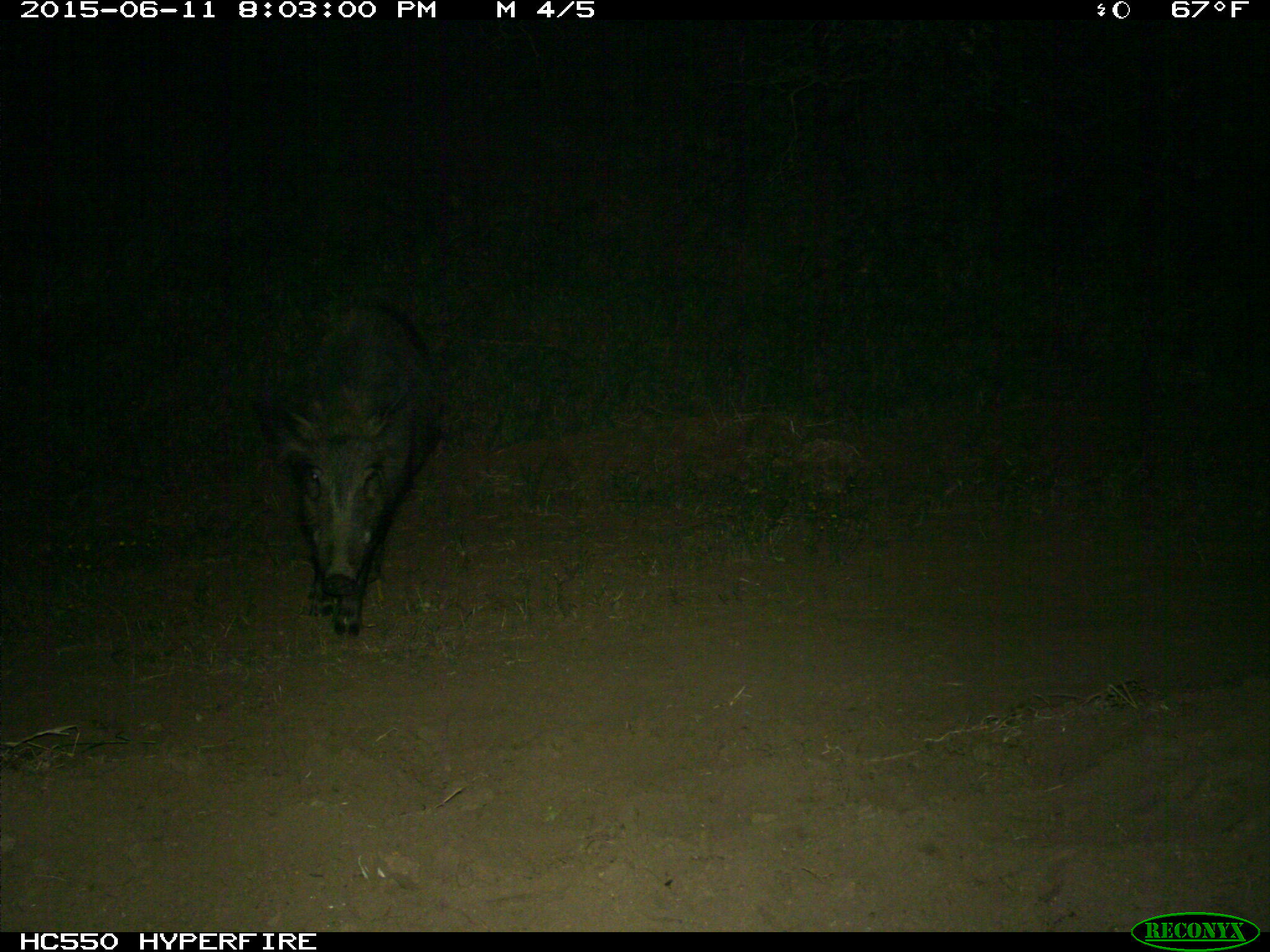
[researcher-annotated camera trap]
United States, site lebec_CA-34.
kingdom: Animalia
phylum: Chordata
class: Mammalia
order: Artiodactyla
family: Suidae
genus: Sus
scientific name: Sus scrofa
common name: wild boar